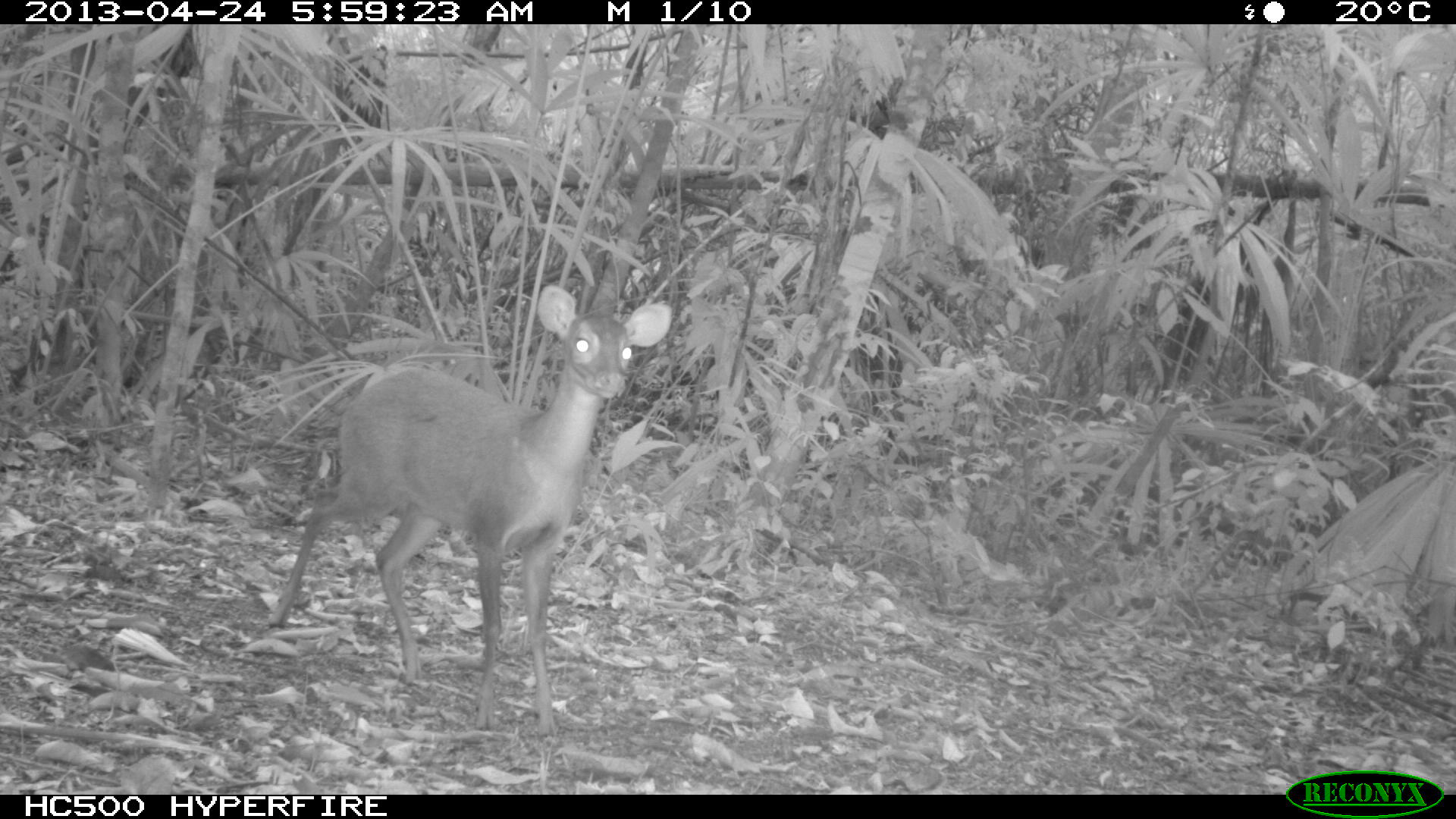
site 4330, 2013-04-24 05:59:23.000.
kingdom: Animalia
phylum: Chordata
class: Mammalia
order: Artiodactyla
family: Cervidae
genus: Mazama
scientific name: Mazama temama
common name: central american red brocket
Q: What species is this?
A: Mazama temama (central american red brocket).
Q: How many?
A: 1.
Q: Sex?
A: Female.